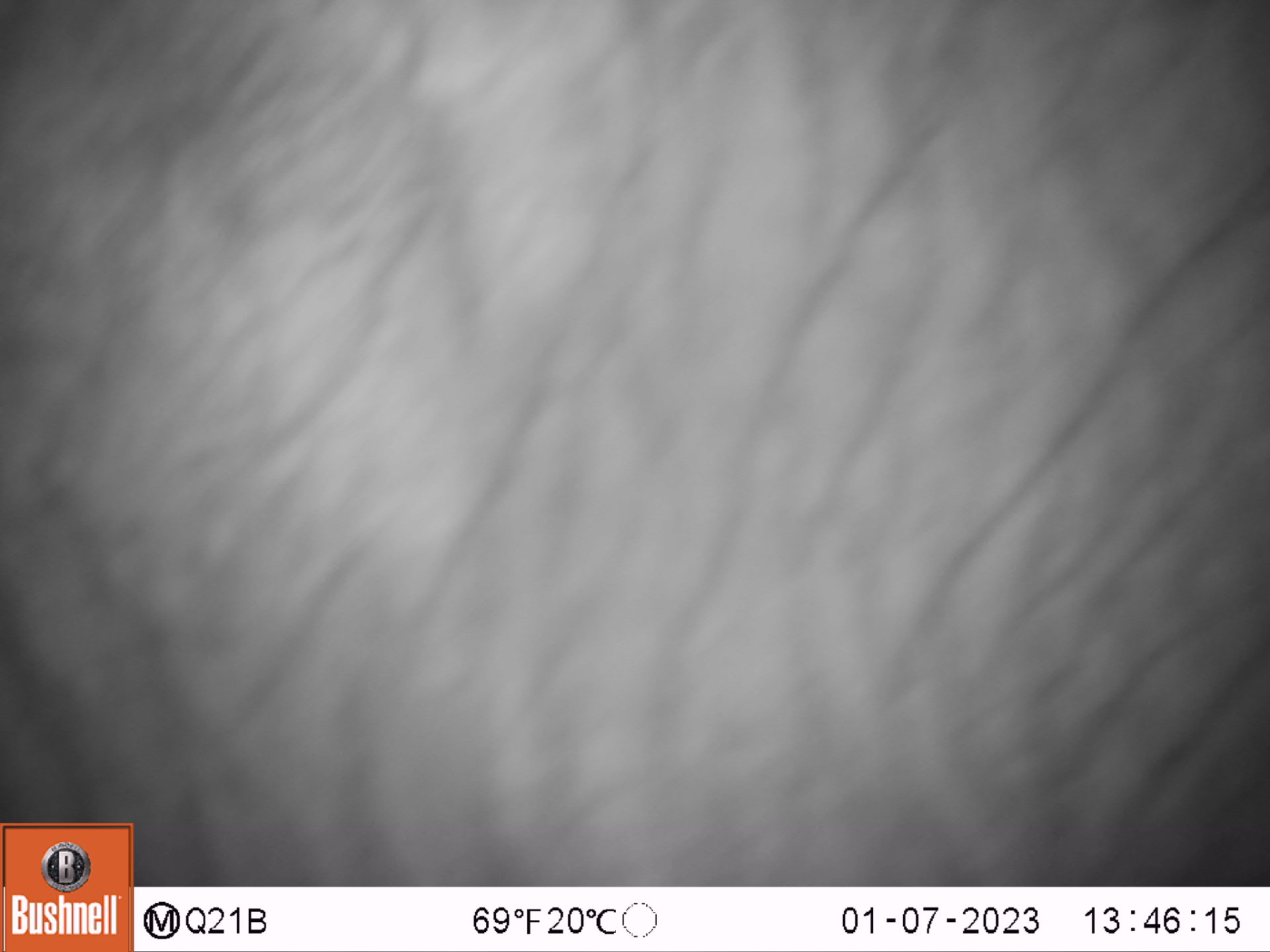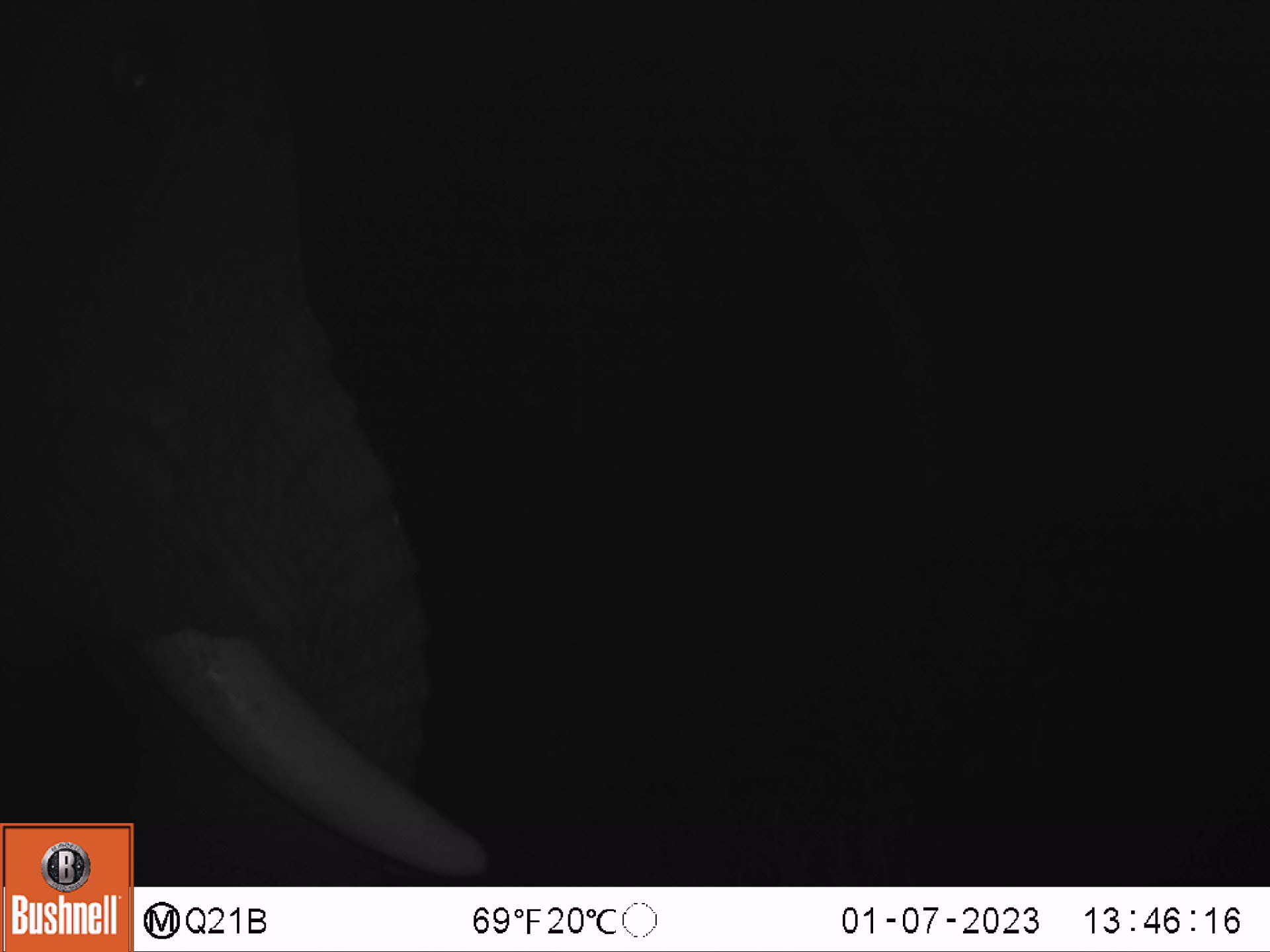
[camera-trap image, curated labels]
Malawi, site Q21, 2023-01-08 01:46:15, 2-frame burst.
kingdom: Animalia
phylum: Chordata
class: Mammalia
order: Proboscidea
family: Elephantidae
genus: Loxodonta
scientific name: Loxodonta africana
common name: african savanna elephant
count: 1